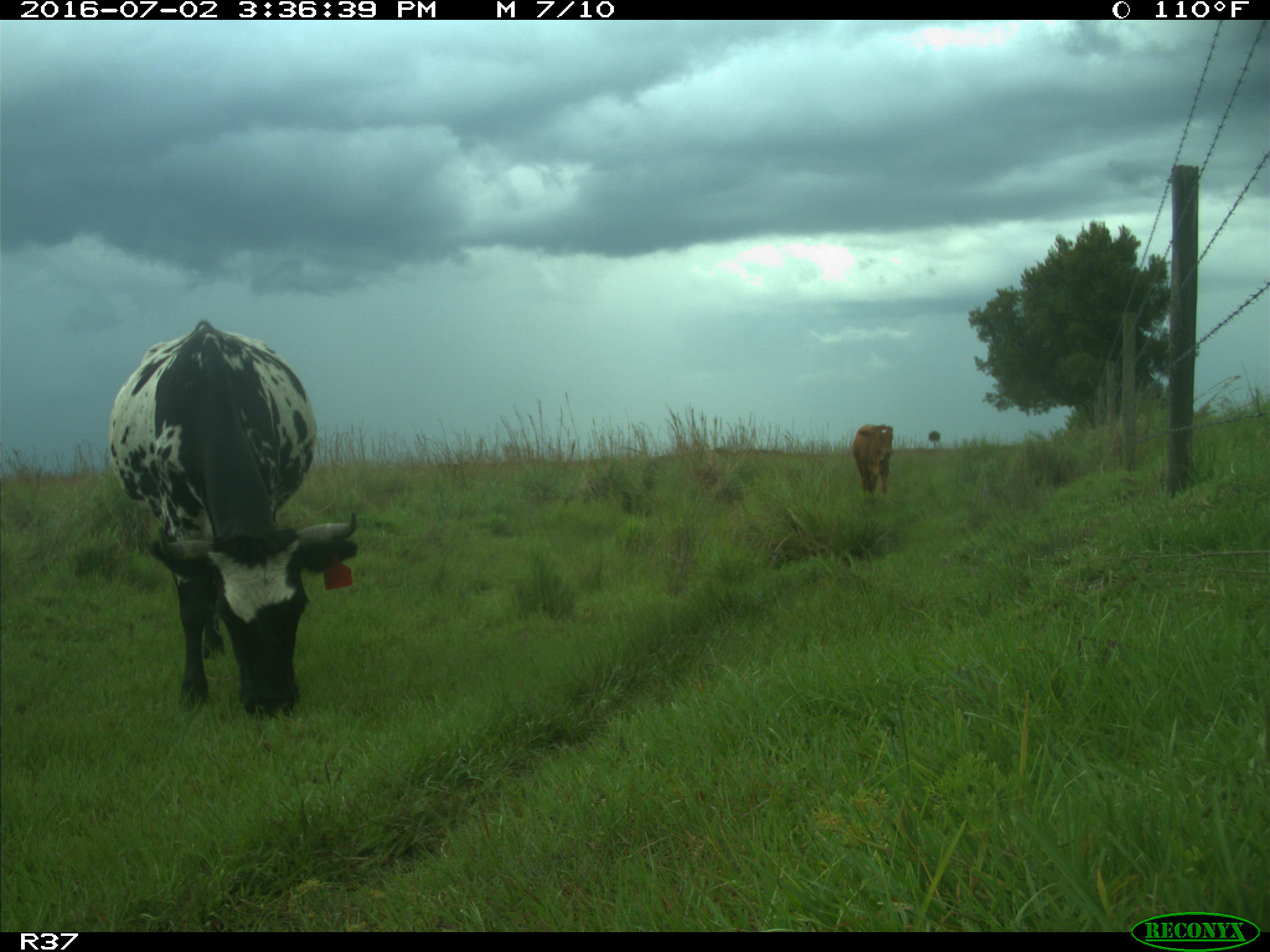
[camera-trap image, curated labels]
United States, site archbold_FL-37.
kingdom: Animalia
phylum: Chordata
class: Mammalia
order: Artiodactyla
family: Bovidae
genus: Bos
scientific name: Bos taurus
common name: domestic cow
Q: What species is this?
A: Bos taurus (domestic cow).